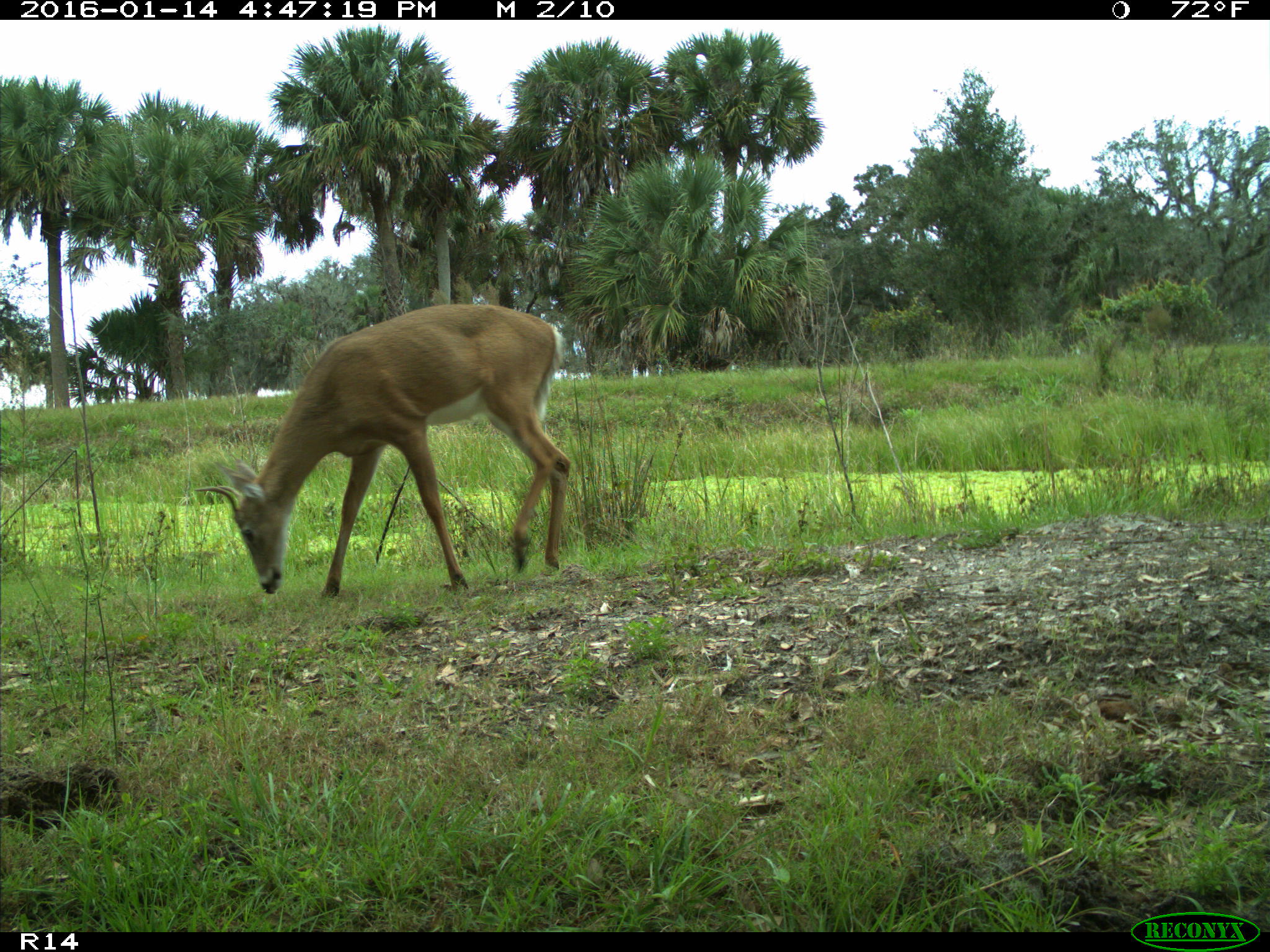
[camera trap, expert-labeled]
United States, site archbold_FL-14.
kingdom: Animalia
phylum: Chordata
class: Mammalia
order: Artiodactyla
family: Cervidae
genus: Odocoileus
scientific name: Odocoileus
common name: deer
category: unidentified deer